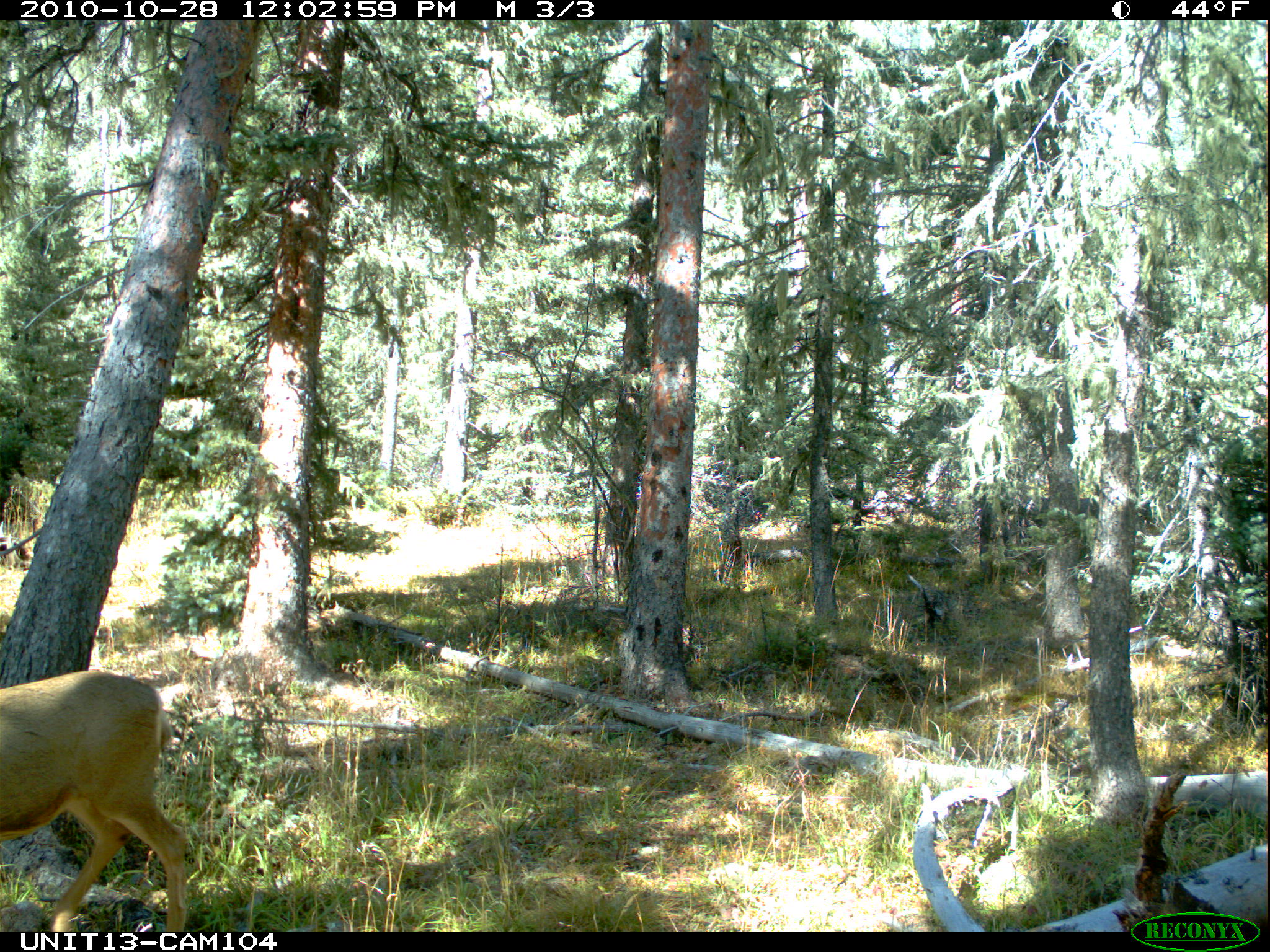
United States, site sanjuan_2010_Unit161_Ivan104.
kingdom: Animalia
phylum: Chordata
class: Mammalia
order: Artiodactyla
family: Cervidae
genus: Odocoileus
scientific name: Odocoileus hemionus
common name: mule deer